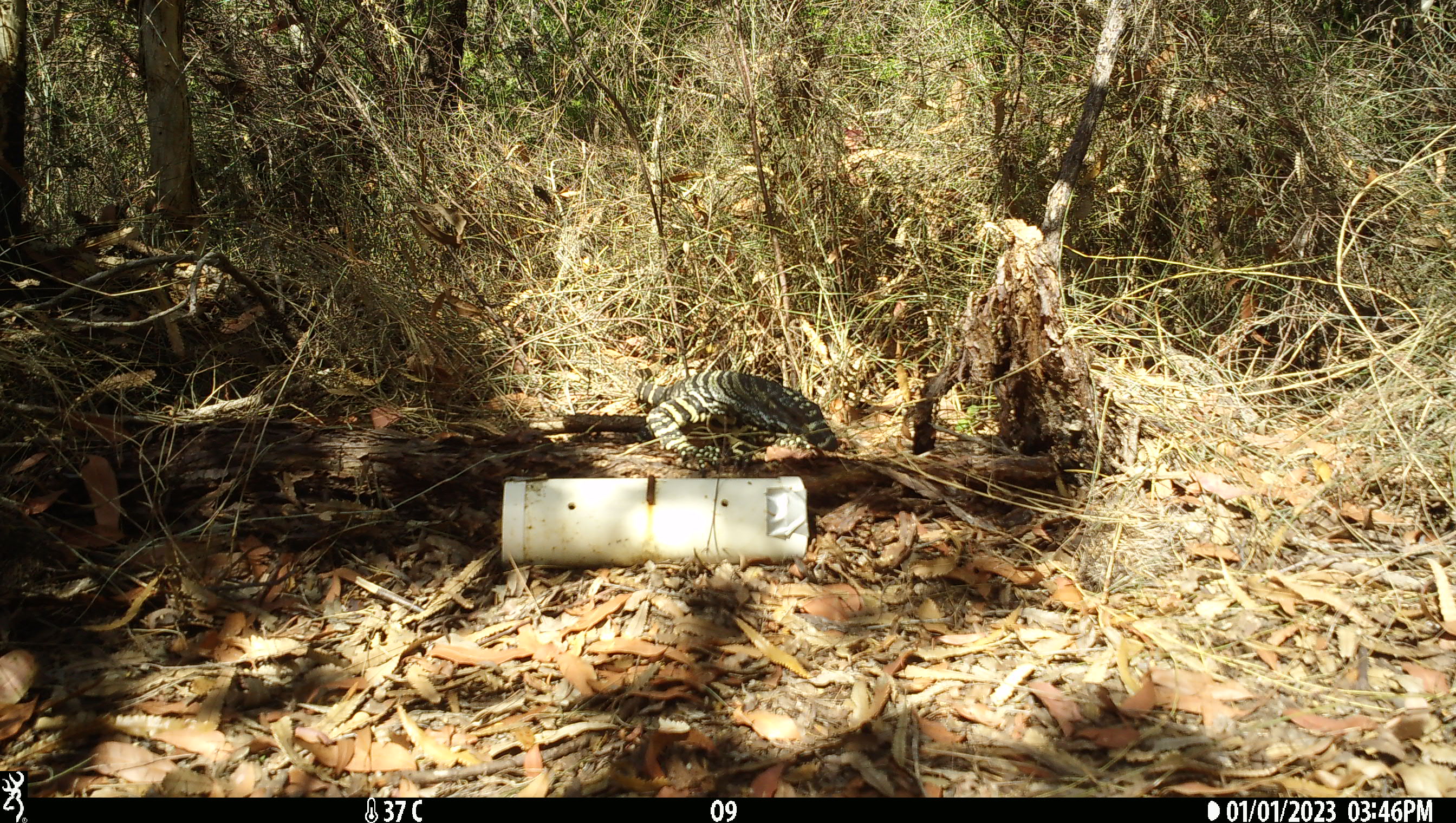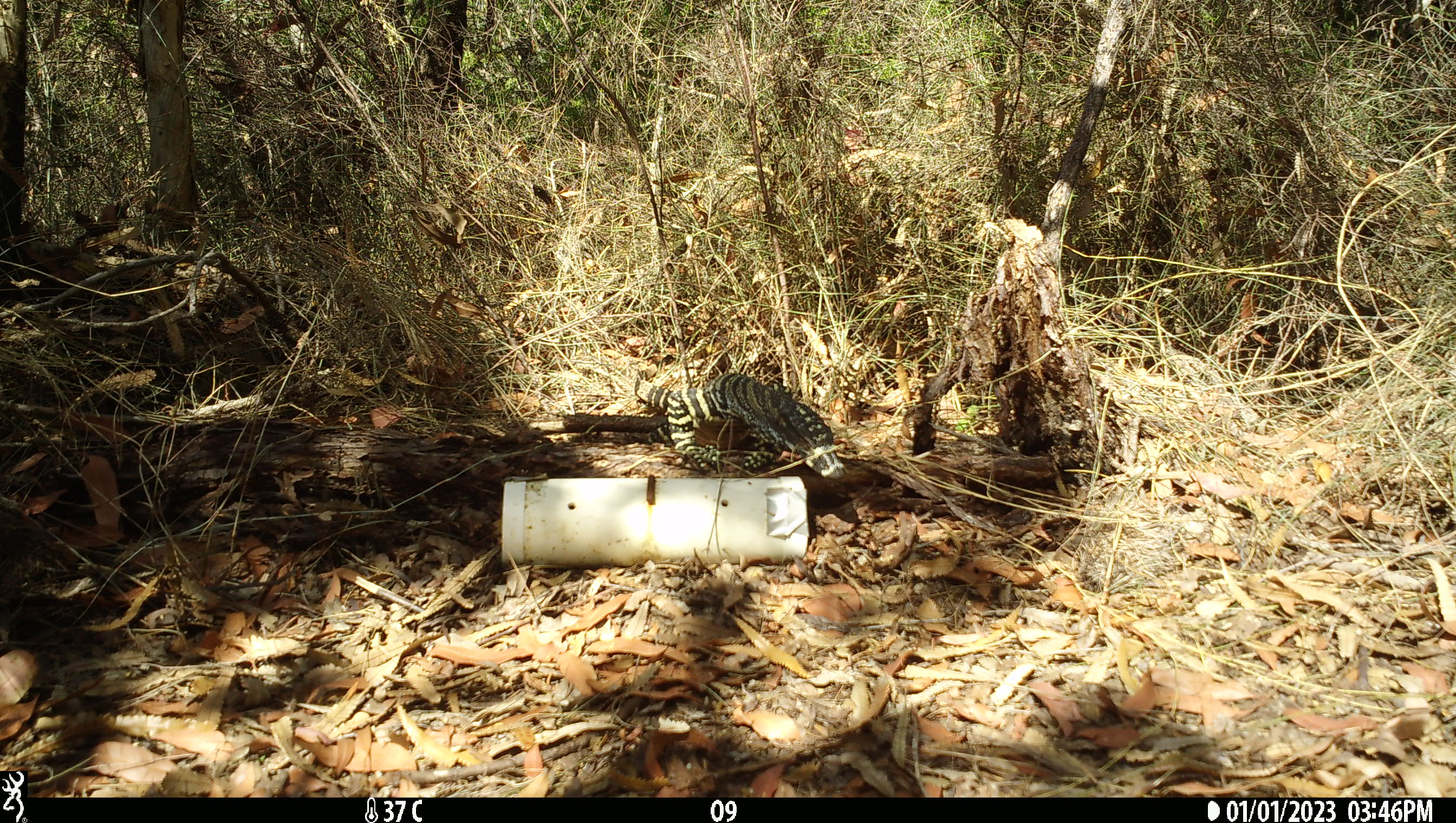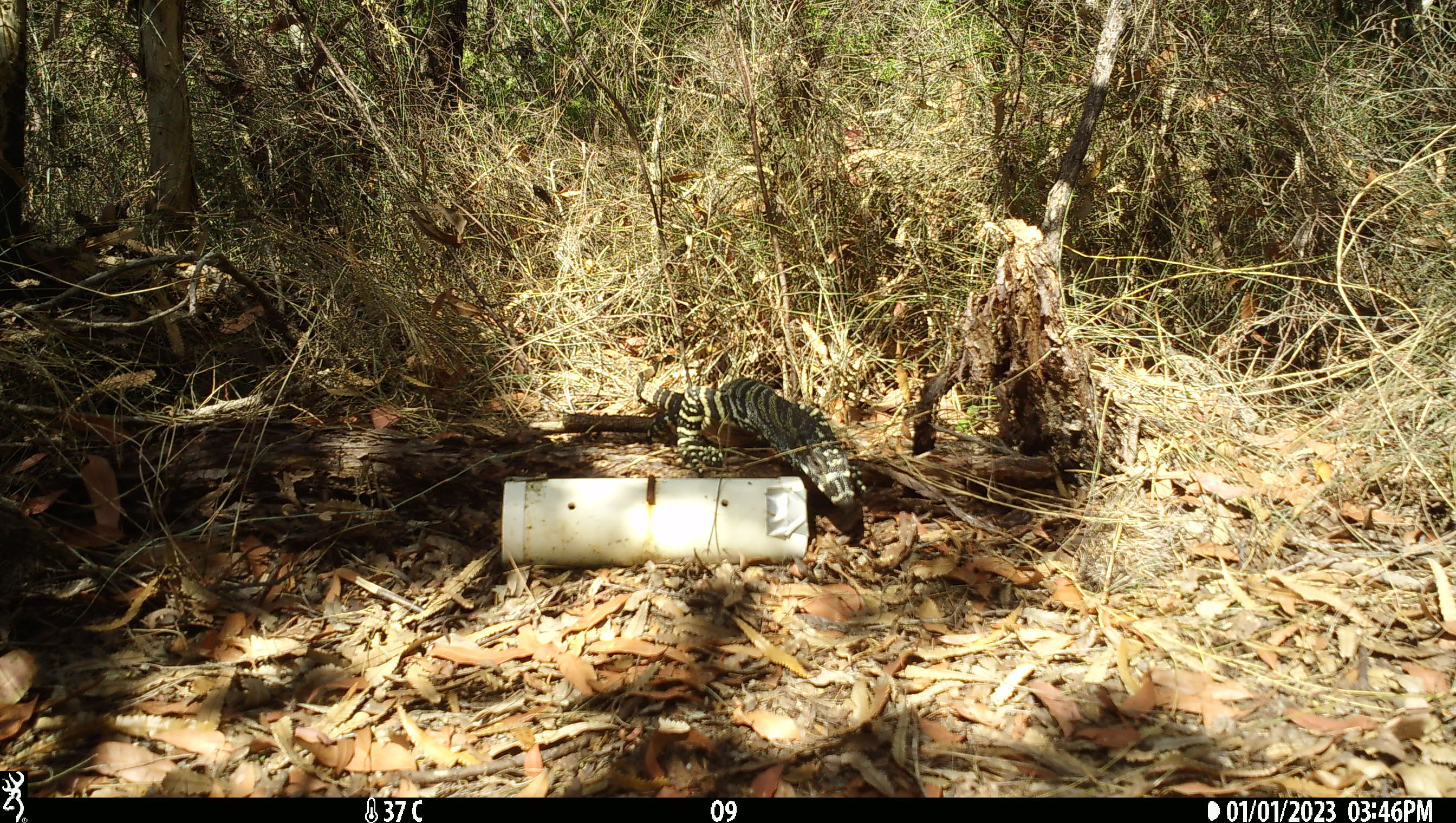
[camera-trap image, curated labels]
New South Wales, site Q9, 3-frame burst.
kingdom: Animalia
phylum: Chordata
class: Reptilia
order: Squamata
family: Varanidae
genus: Varanus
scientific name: Varanus varius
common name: lace monitor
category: goanna